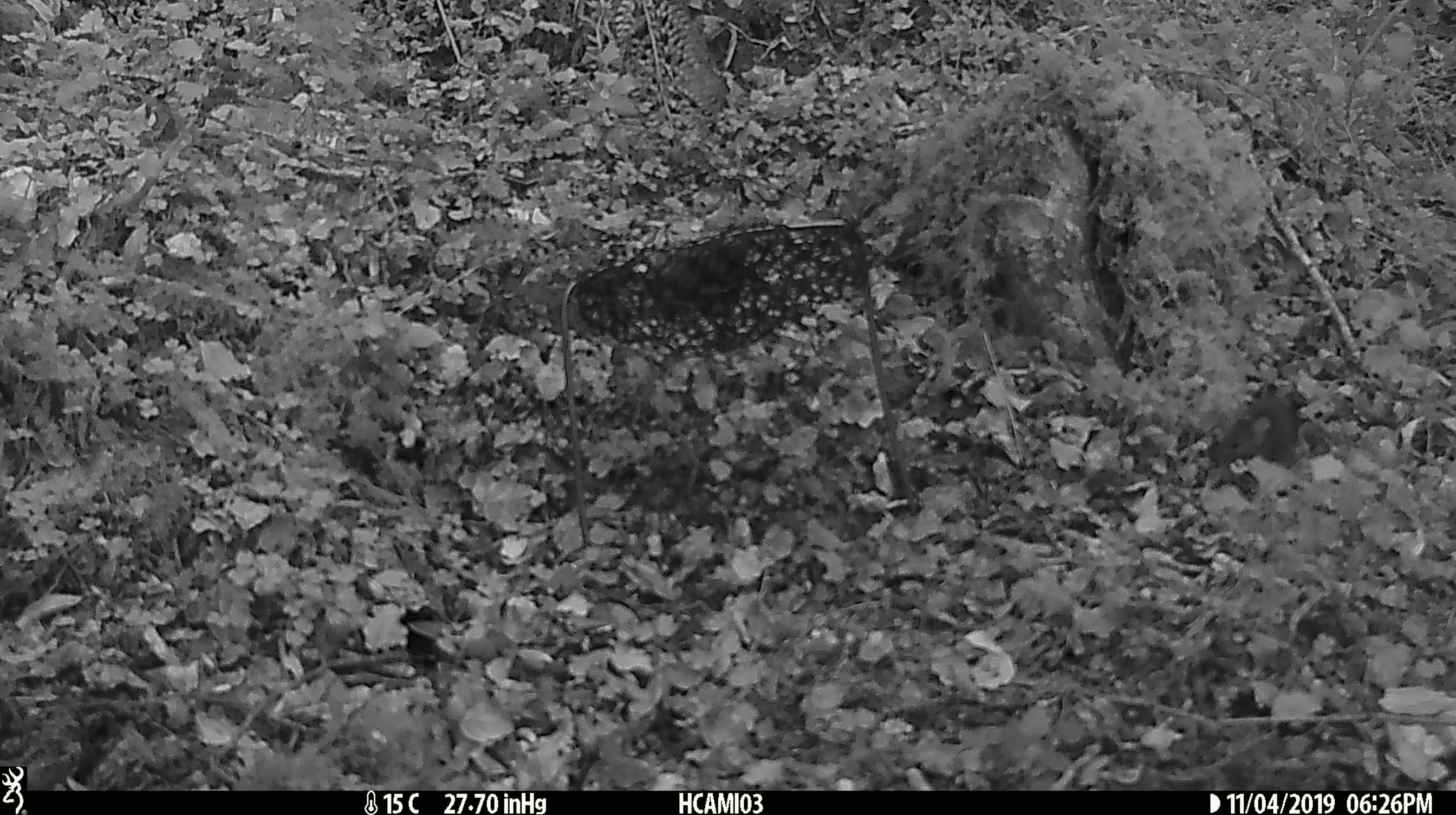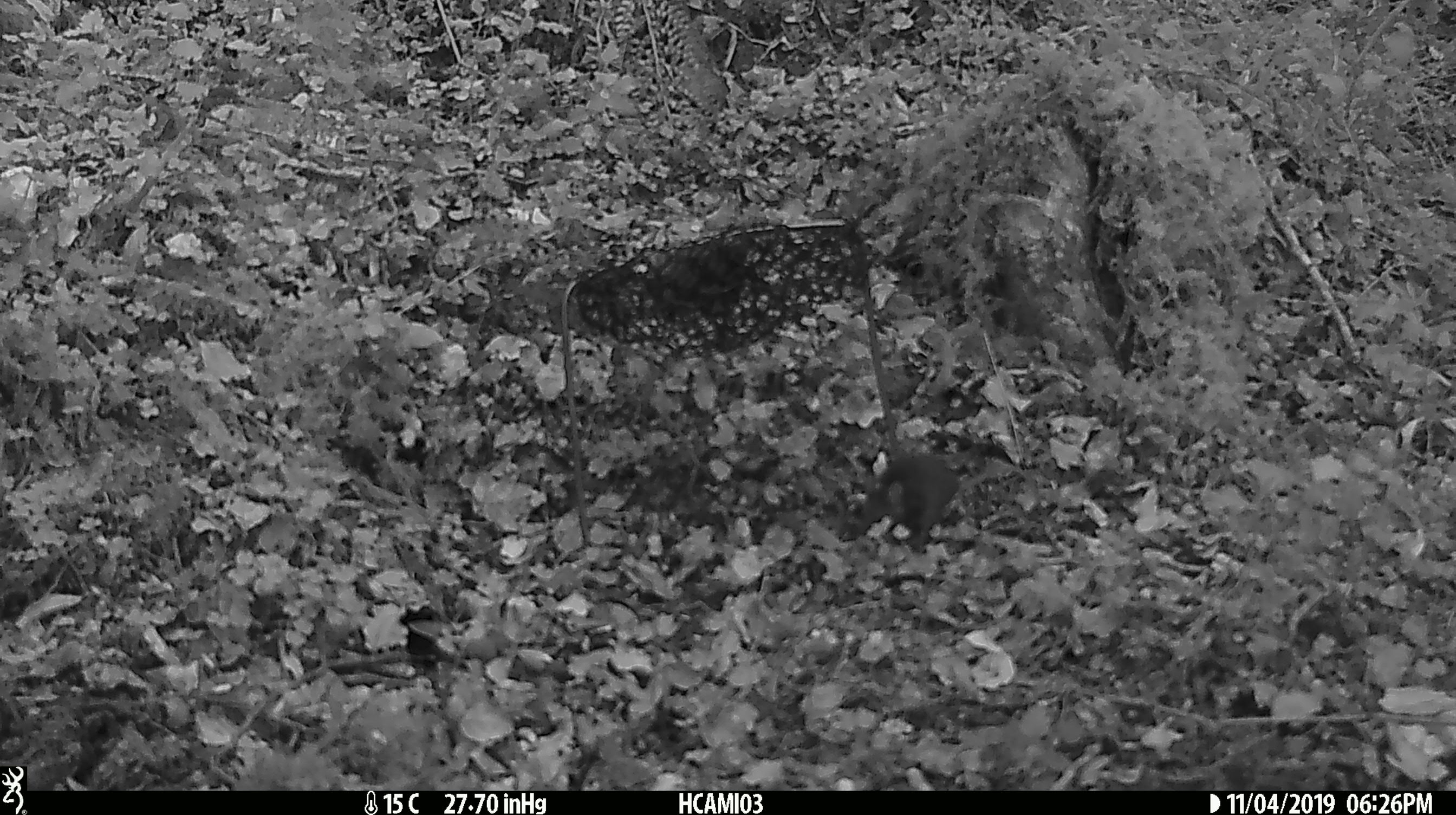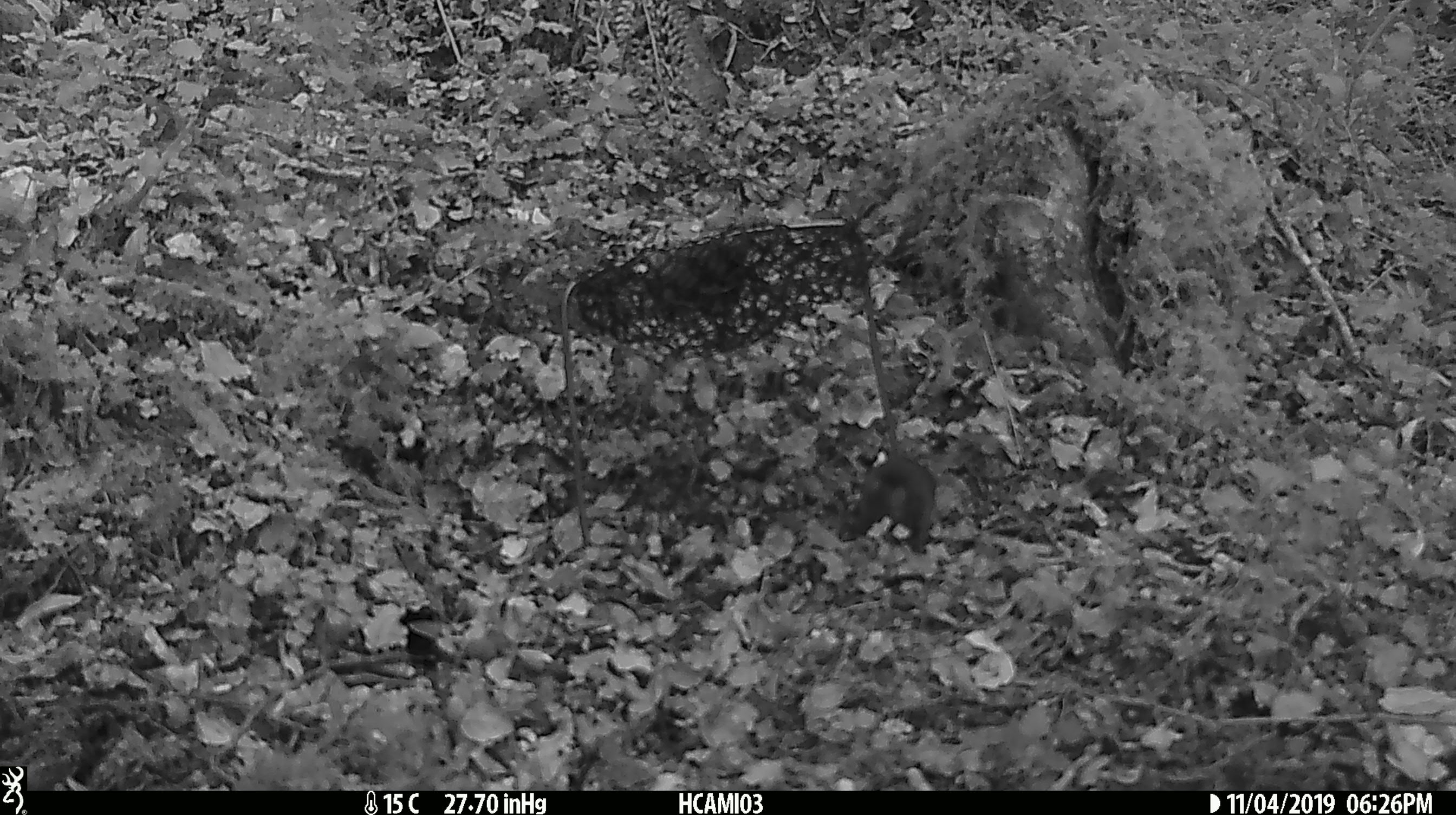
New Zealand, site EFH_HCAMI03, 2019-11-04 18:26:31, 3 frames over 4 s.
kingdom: Animalia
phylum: Chordata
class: Mammalia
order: Rodentia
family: Muridae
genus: Mus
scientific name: Mus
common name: mouse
Mouse (Mus).